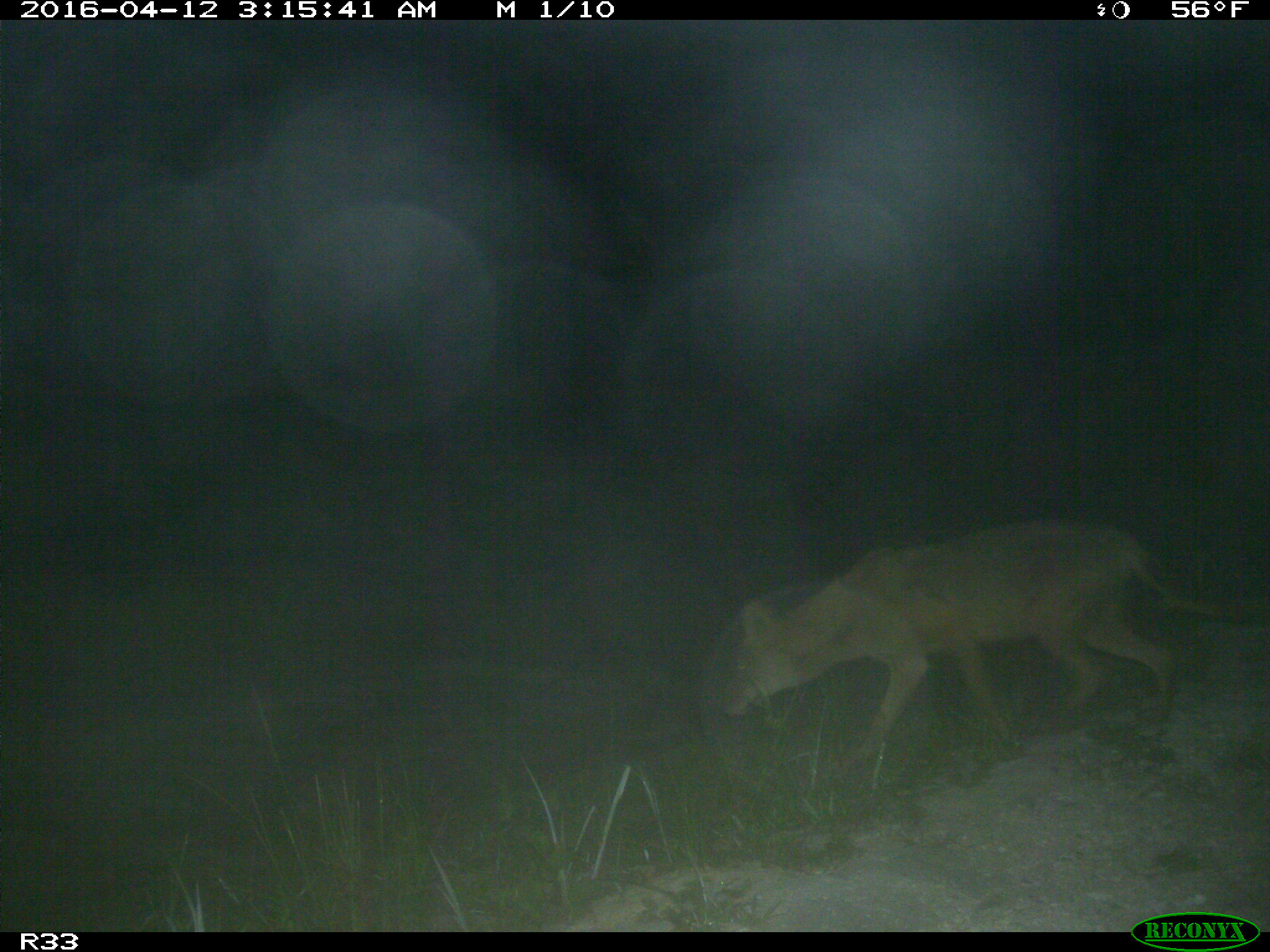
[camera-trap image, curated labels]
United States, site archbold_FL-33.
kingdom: Animalia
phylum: Chordata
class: Mammalia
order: Carnivora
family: Canidae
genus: Canis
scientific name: Canis latrans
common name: coyote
Canis latrans (coyote).